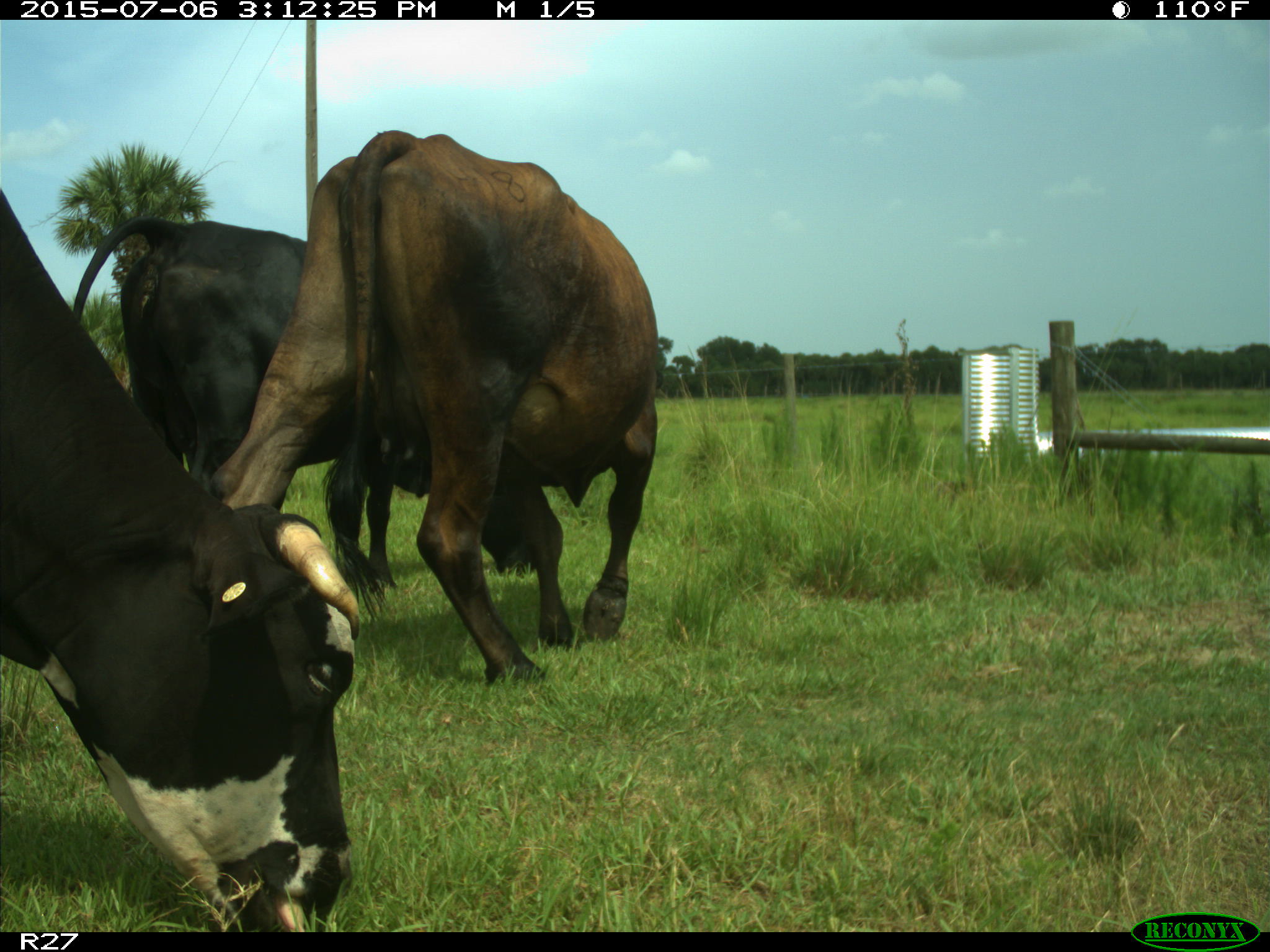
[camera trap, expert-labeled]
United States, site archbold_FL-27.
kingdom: Animalia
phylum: Chordata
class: Mammalia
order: Artiodactyla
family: Bovidae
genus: Bos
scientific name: Bos taurus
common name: domestic cow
Bos taurus (domestic cow).